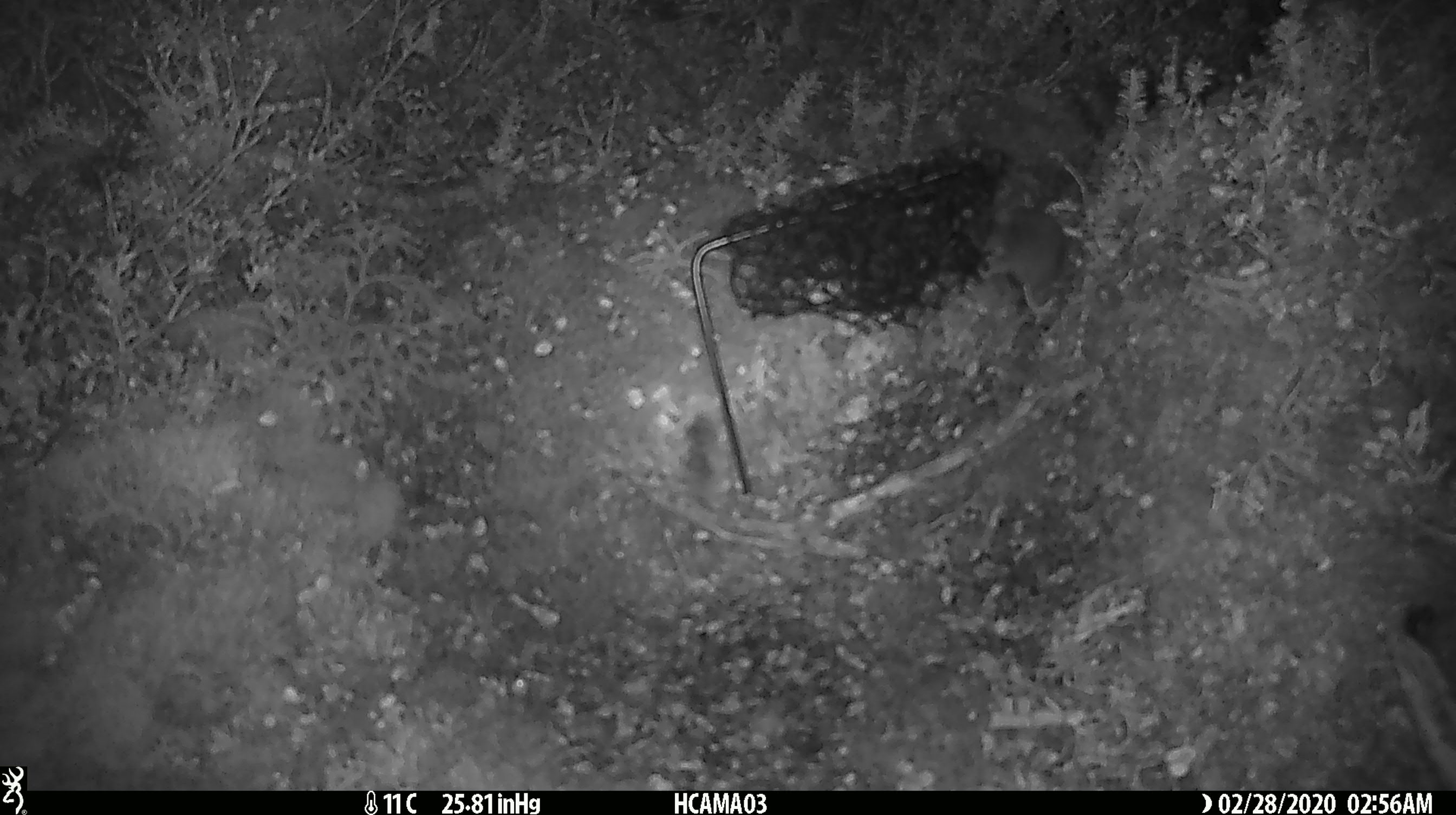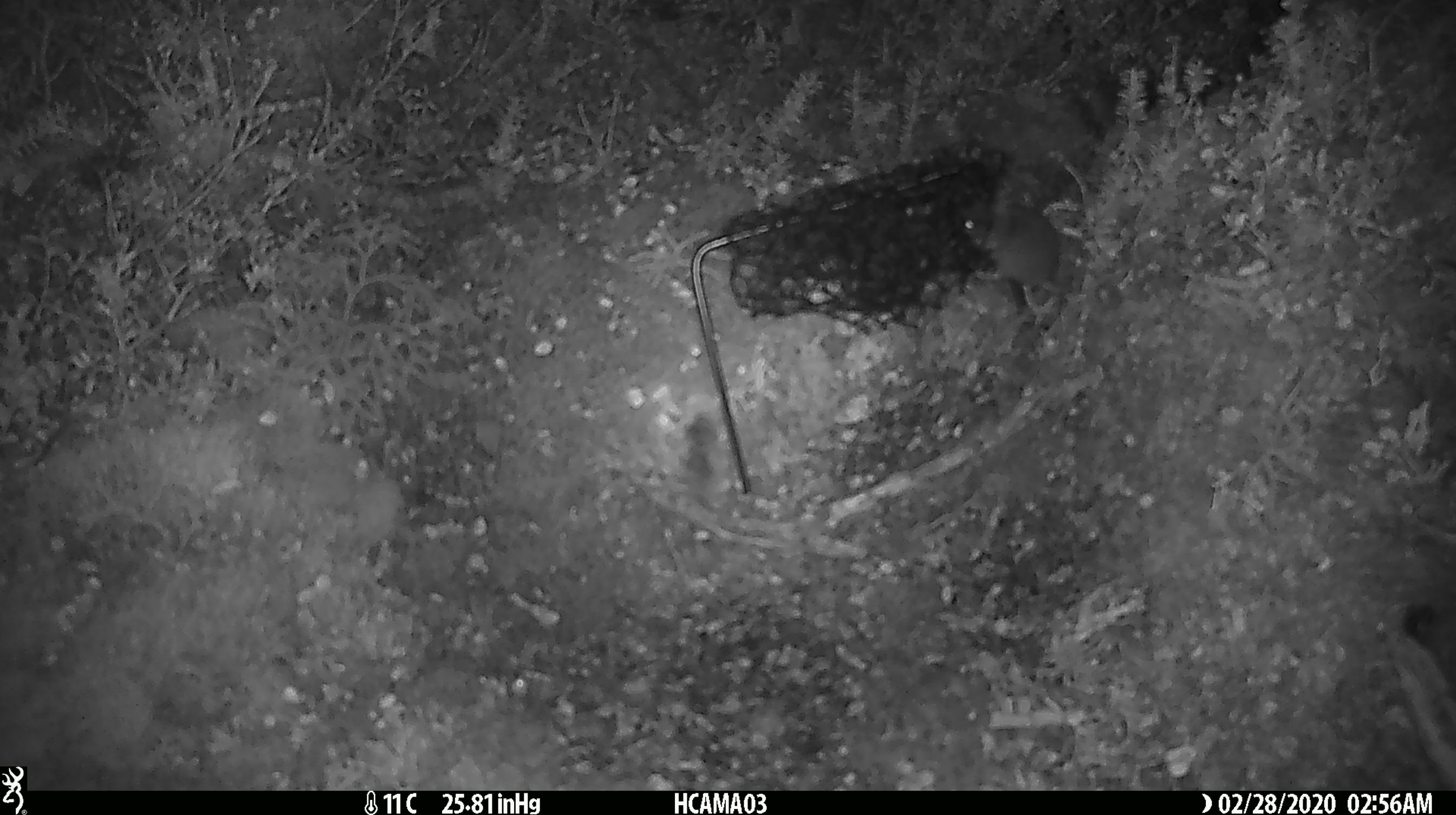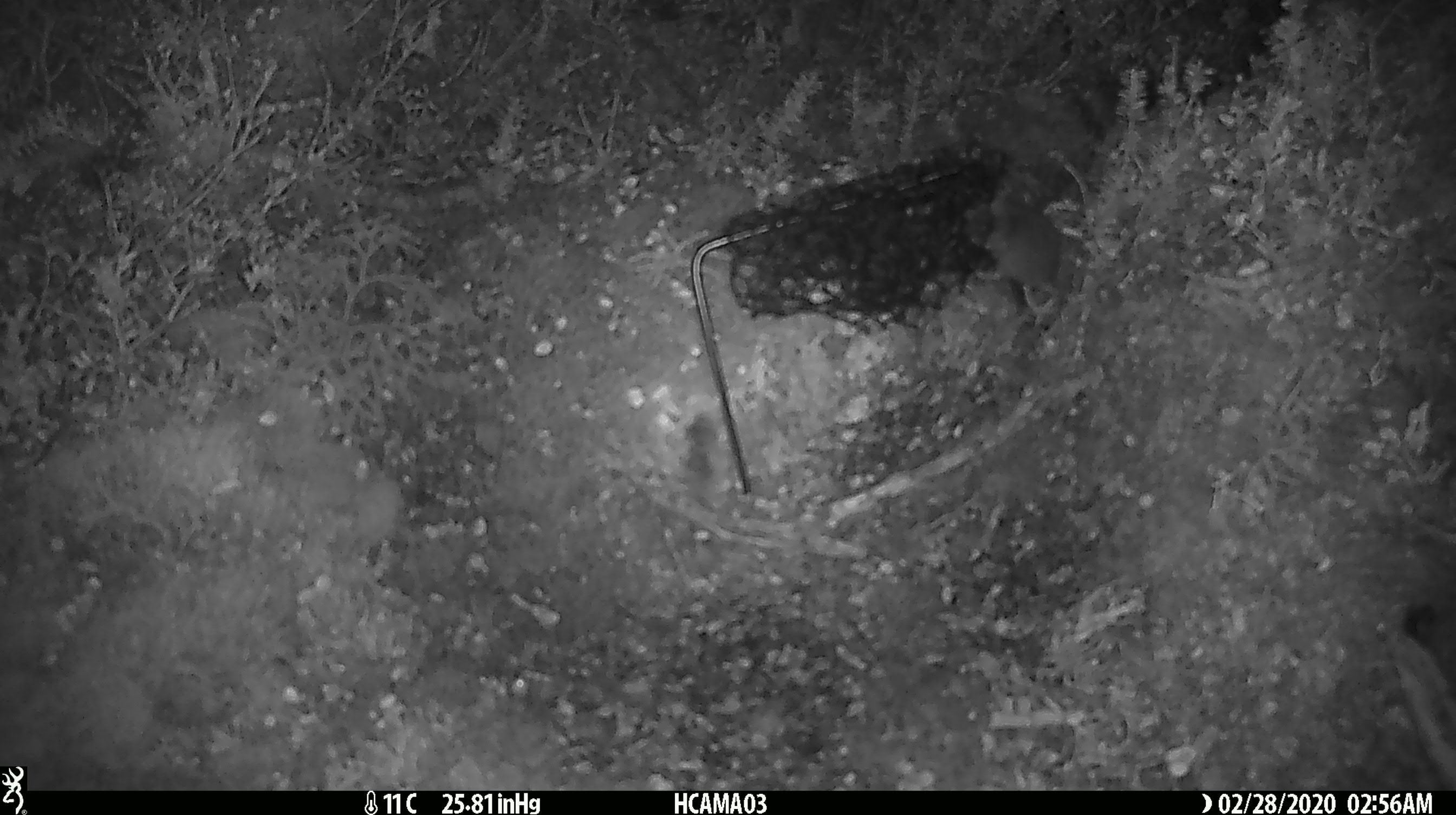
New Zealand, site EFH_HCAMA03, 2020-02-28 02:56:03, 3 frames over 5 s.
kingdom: Animalia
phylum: Chordata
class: Mammalia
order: Rodentia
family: Muridae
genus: Mus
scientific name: Mus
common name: mouse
Mouse (Mus).